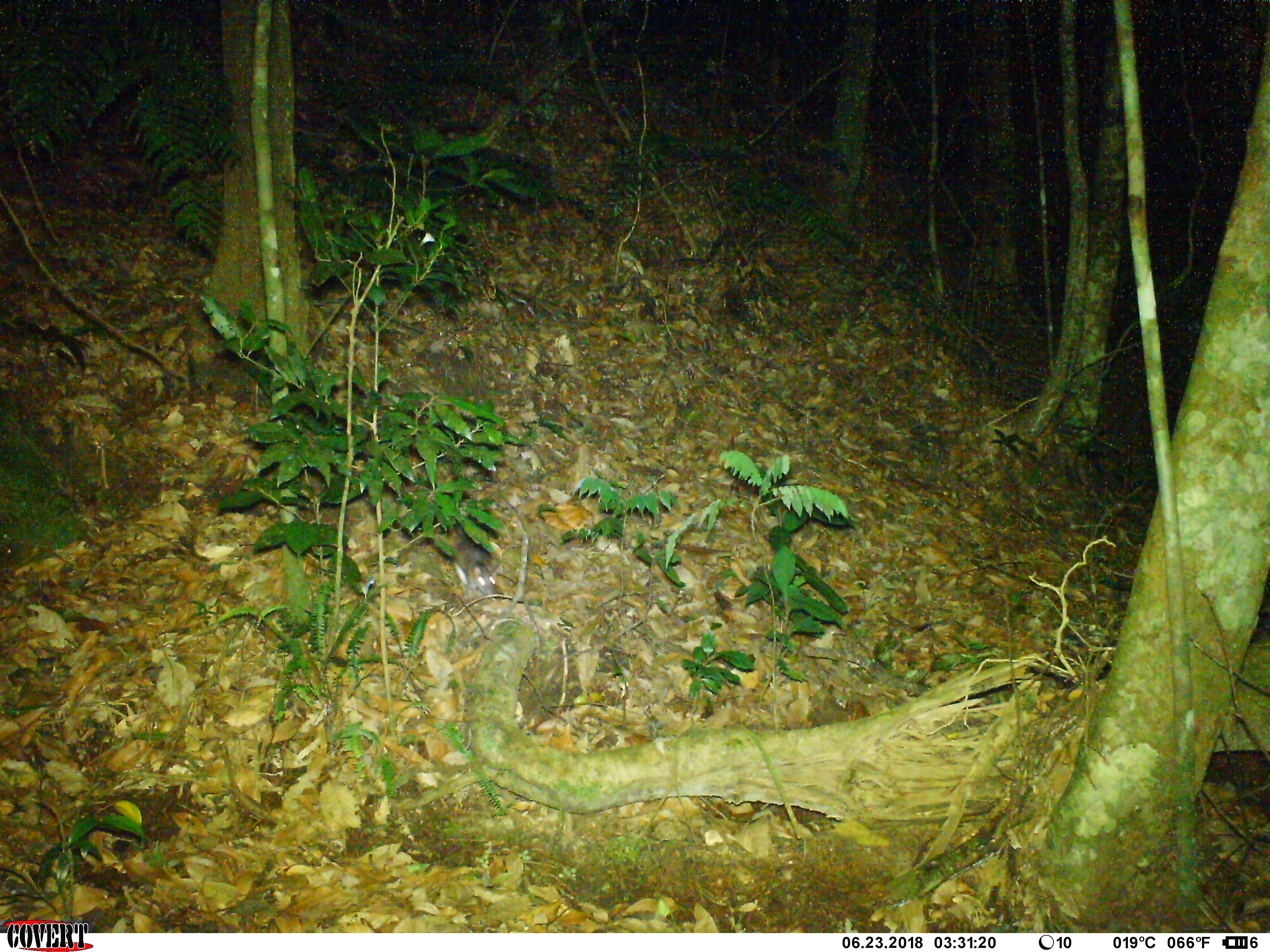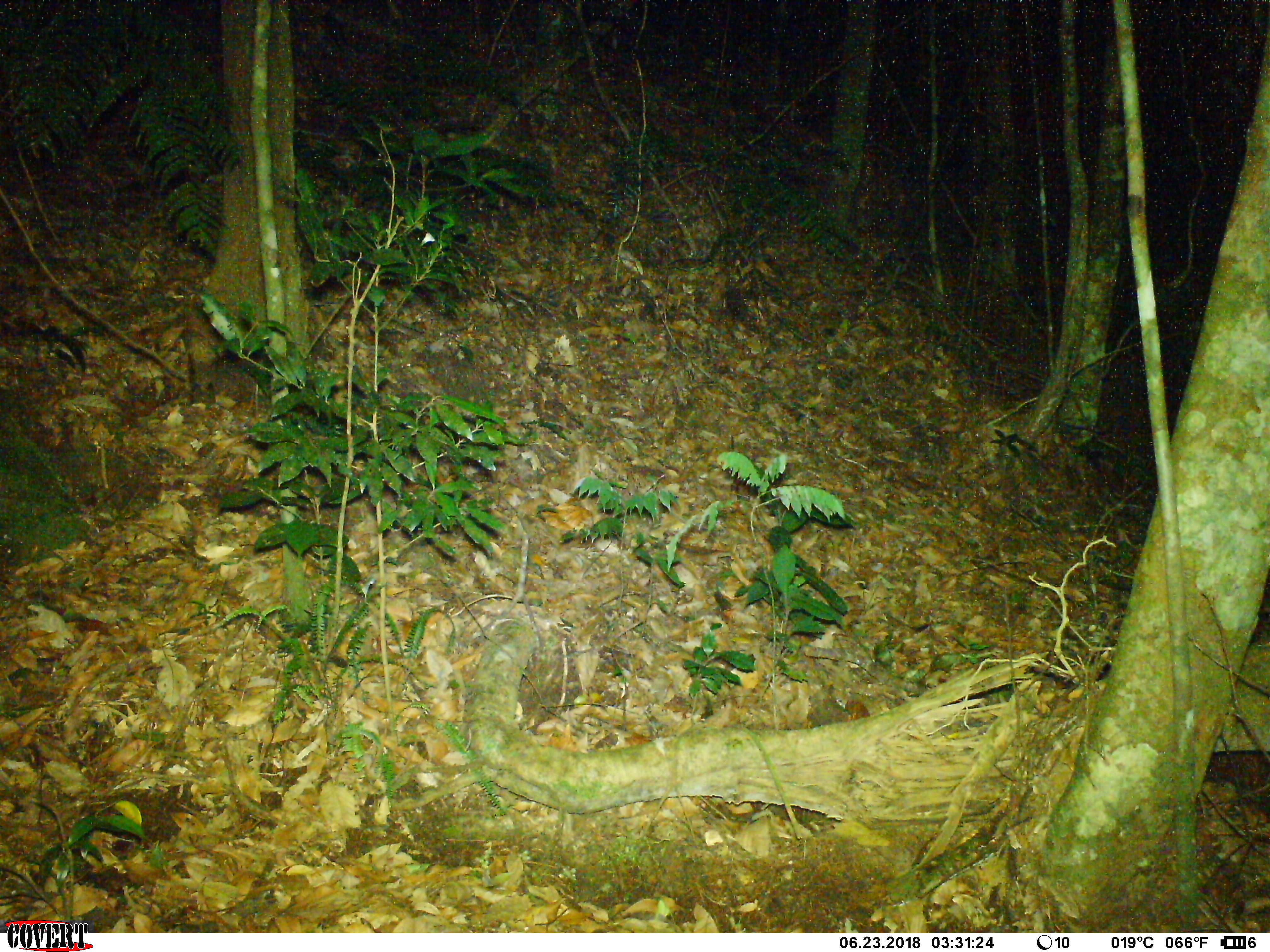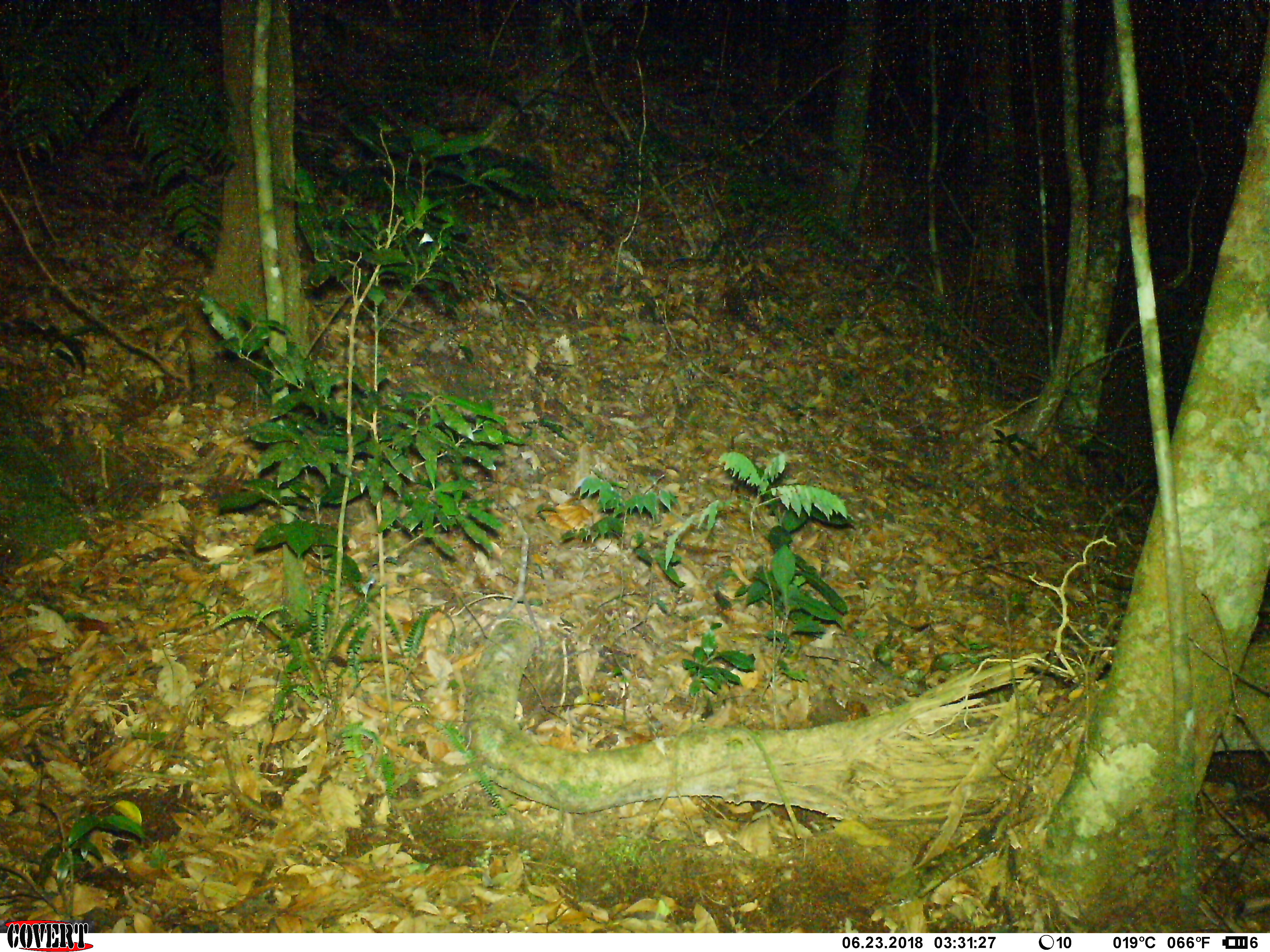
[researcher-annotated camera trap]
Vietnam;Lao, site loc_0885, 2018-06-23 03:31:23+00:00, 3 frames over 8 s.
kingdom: Animalia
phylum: Chordata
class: Mammalia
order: Rodentia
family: Muridae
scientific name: Muridae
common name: old-world mice and rats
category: unidentified murid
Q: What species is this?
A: Unidentified murid (old-world mice and rats) (Muridae).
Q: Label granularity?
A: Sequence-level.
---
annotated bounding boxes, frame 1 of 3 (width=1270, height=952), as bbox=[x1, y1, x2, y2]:
unidentified murid: bbox=[452, 521, 508, 600]